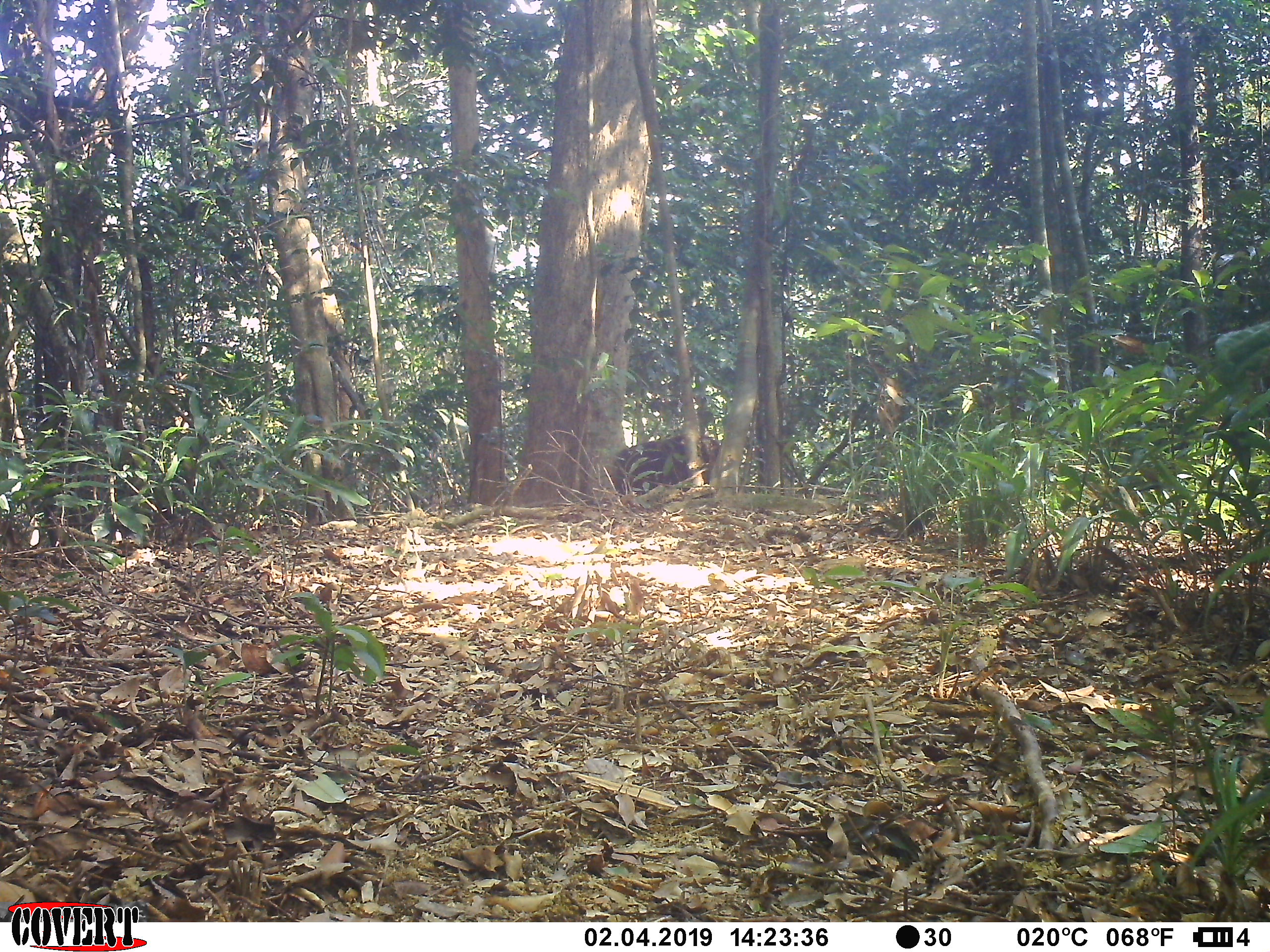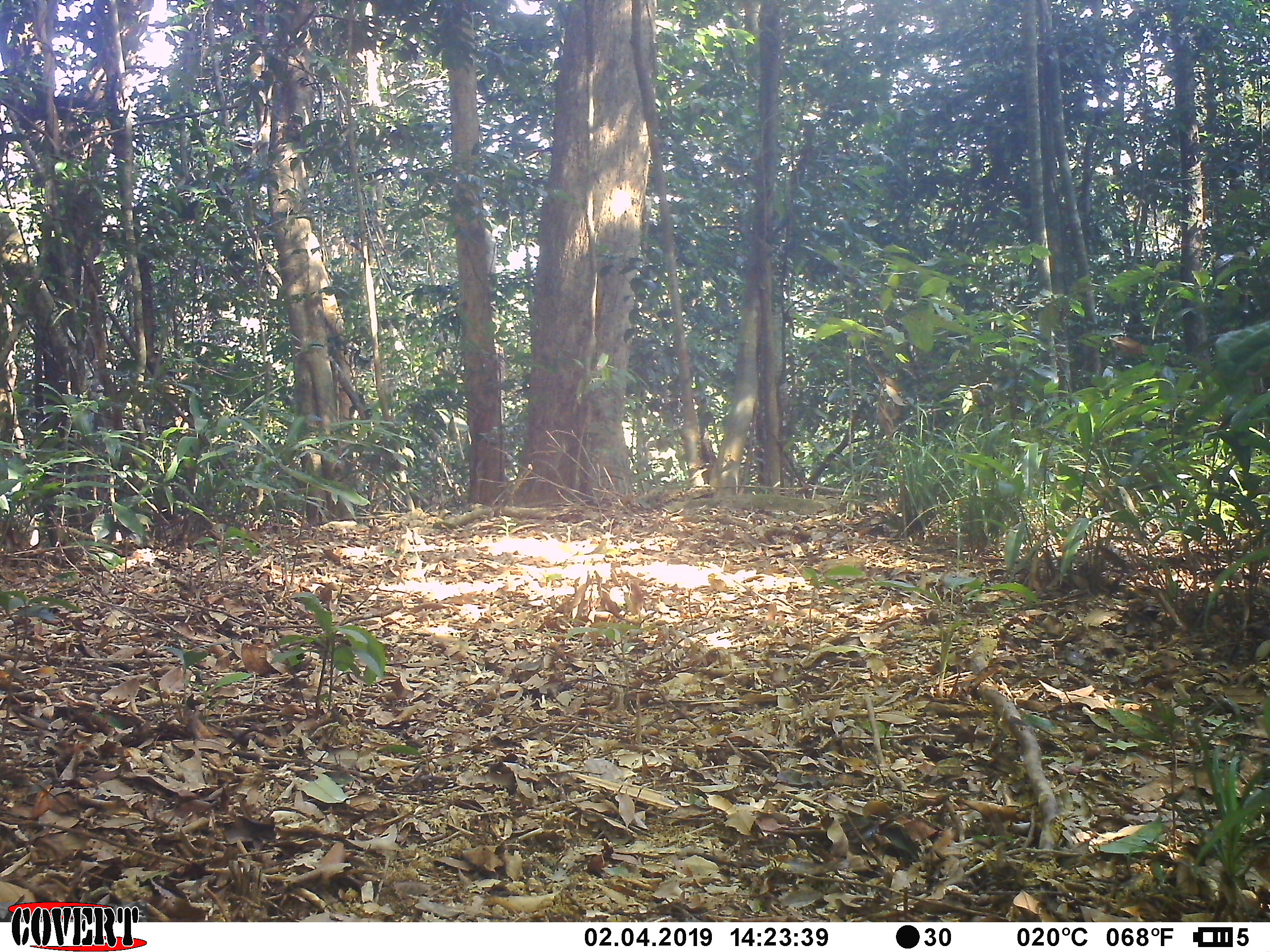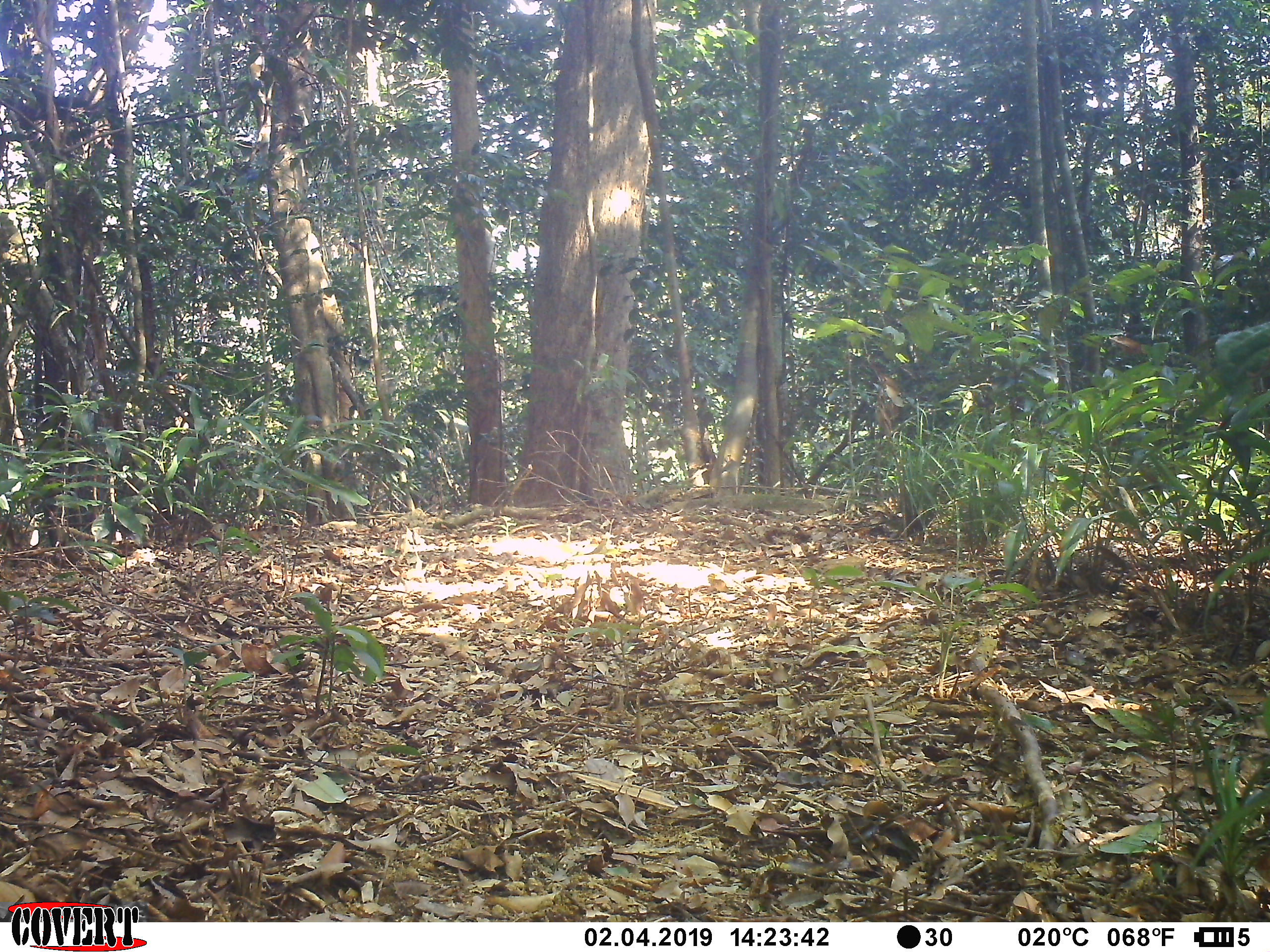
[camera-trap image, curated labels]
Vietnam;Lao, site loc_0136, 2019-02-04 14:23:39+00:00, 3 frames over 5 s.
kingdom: Animalia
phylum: Chordata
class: Mammalia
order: Primates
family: Cercopithecidae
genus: Macaca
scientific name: Macaca arctoides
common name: stump-tailed macaque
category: stump tailed macaque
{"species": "stump tailed macaque (stump-tailed macaque) (Macaca arctoides)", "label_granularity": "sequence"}